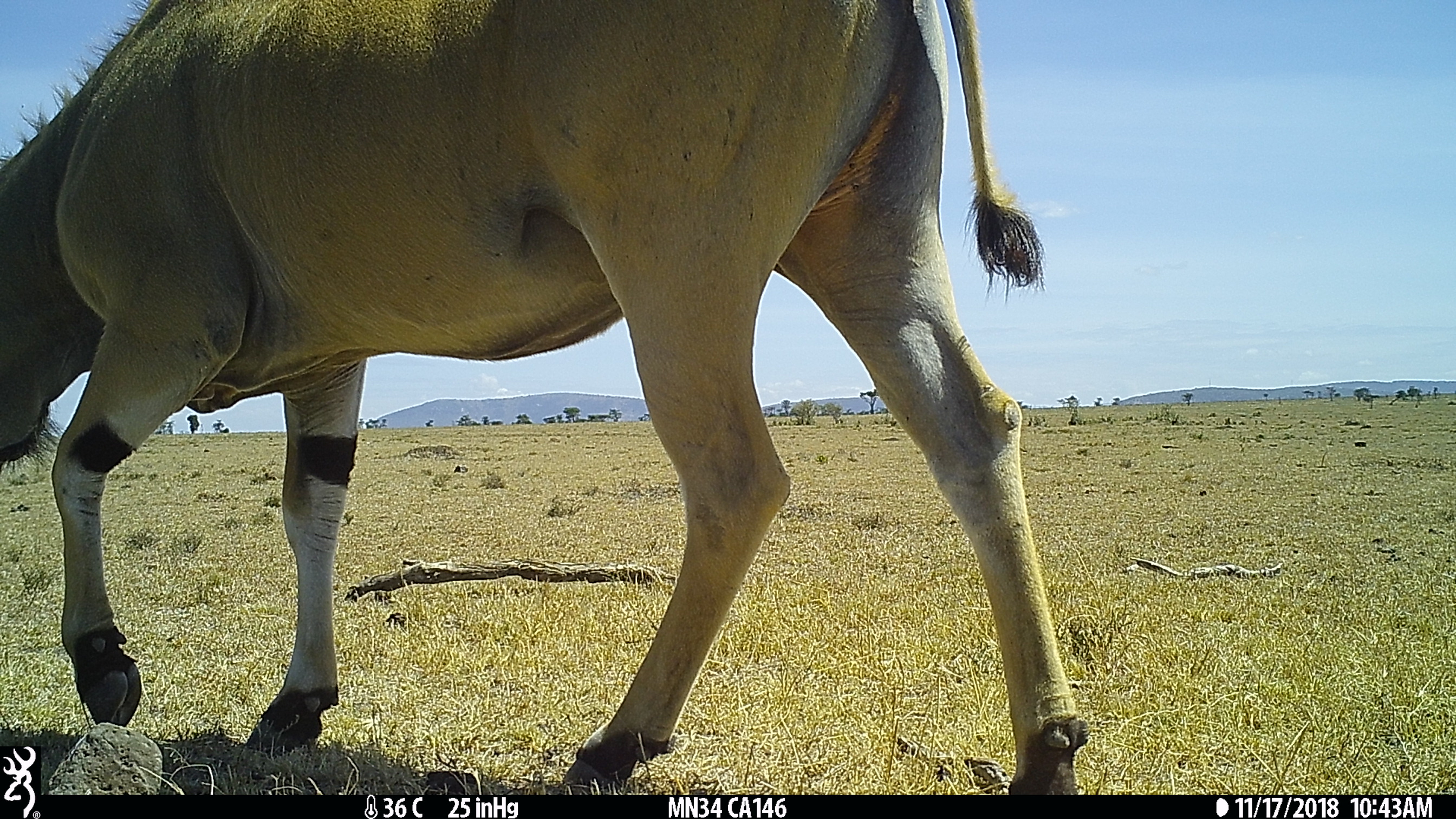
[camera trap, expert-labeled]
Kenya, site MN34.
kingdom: Animalia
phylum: Chordata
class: Mammalia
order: Artiodactyla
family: Bovidae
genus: Tragelaphus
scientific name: Tragelaphus oryx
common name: eland